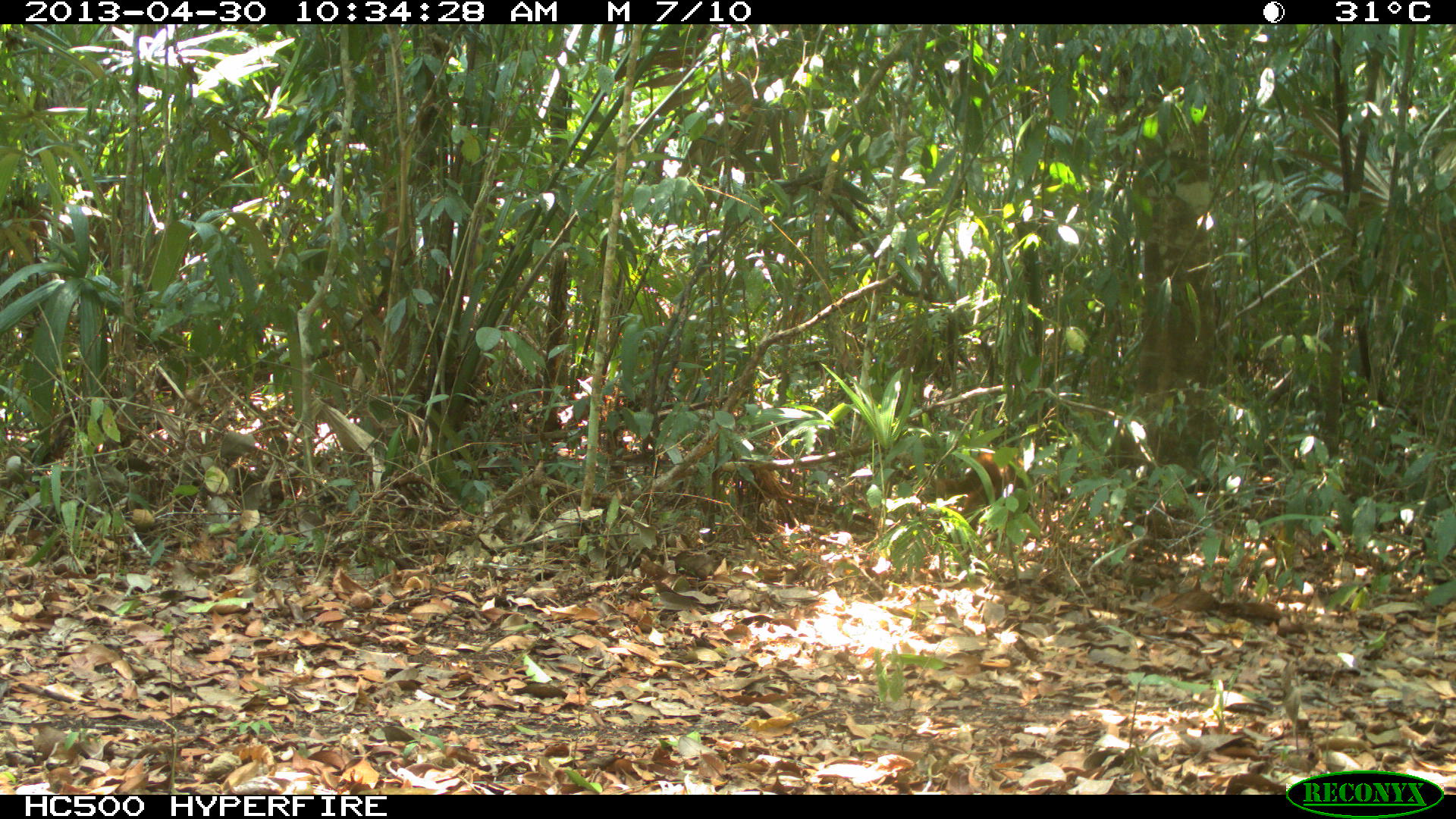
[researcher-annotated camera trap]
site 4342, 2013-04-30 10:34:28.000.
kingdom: Animalia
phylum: Chordata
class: Mammalia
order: Carnivora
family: Procyonidae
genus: Nasua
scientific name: Nasua narica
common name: white-nosed coati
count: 1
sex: male